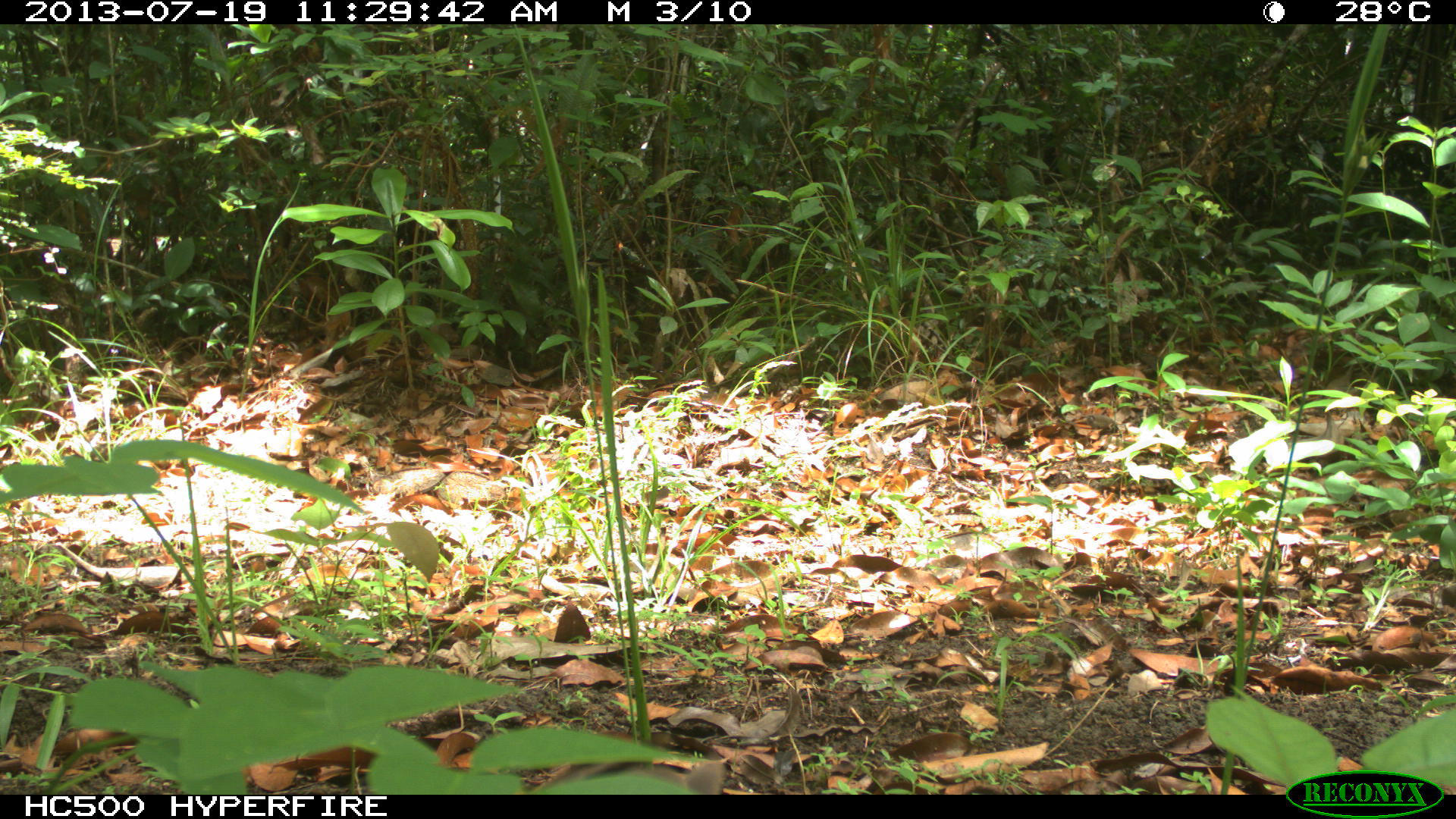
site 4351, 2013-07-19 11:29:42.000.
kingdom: Animalia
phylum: Chordata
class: Aves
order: Columbiformes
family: Columbidae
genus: Leptotila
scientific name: Leptotila plumbeiceps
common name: gray-headed dove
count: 1